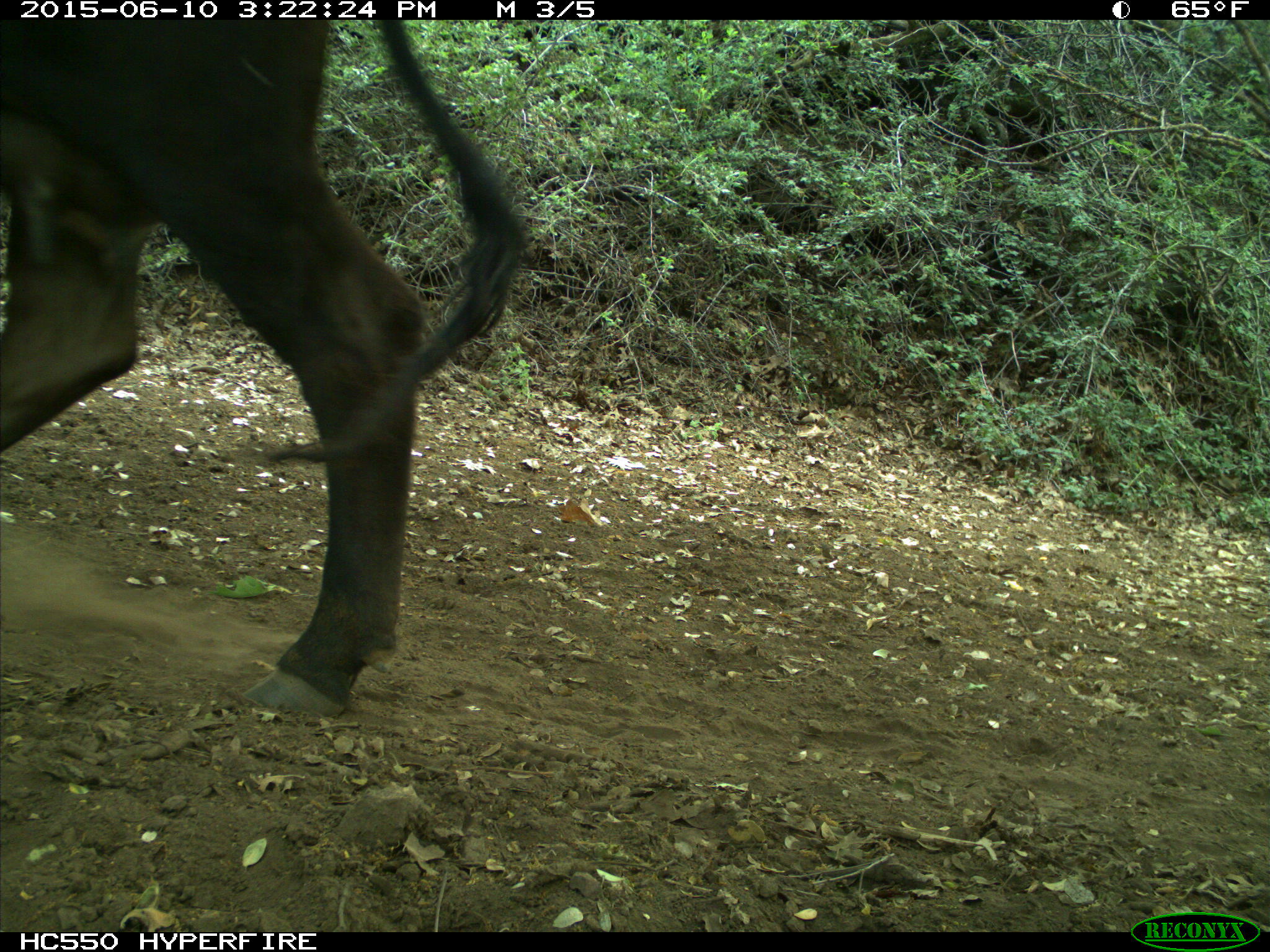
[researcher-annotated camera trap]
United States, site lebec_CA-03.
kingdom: Animalia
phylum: Chordata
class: Mammalia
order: Artiodactyla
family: Bovidae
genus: Bos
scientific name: Bos taurus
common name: domestic cow